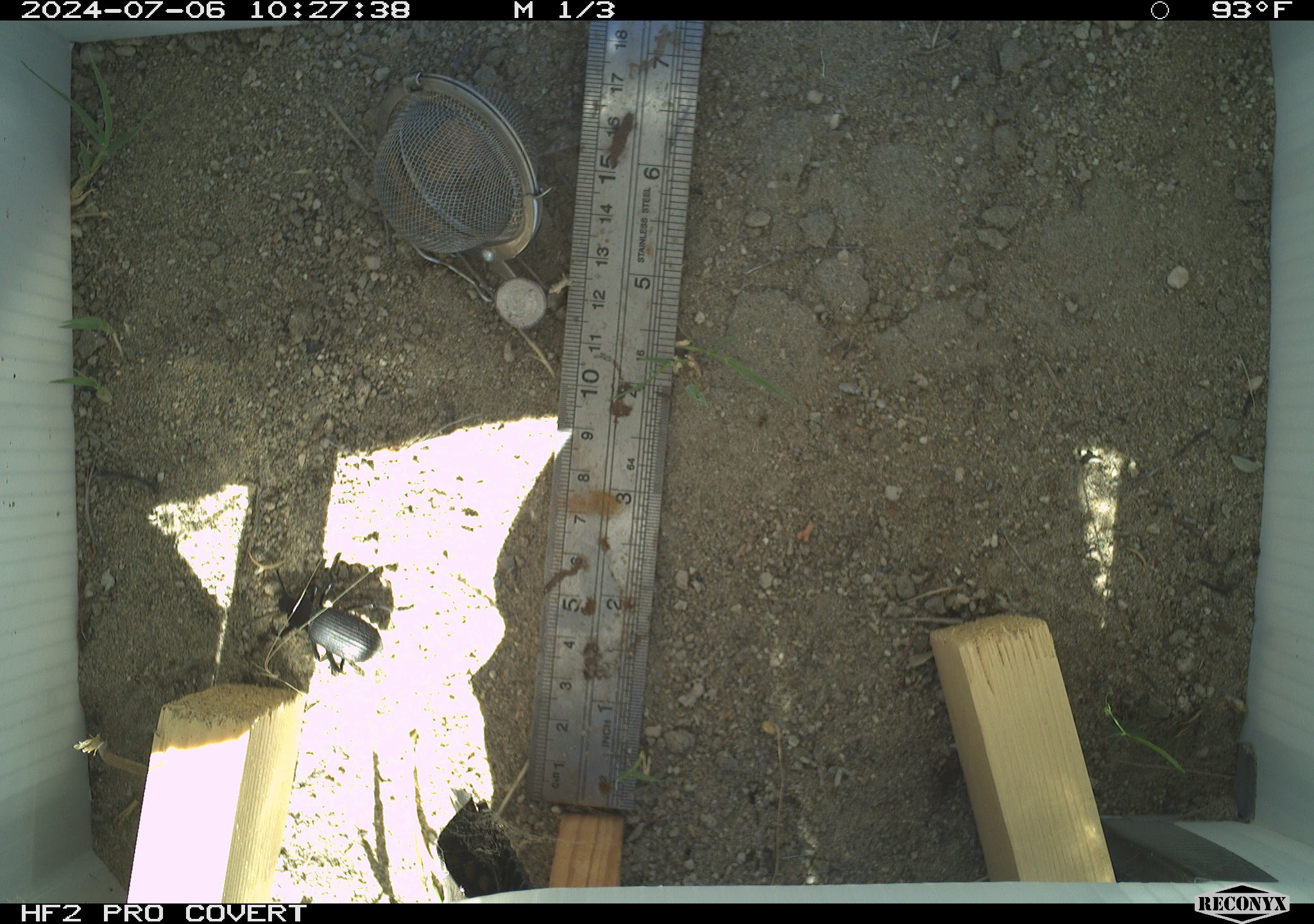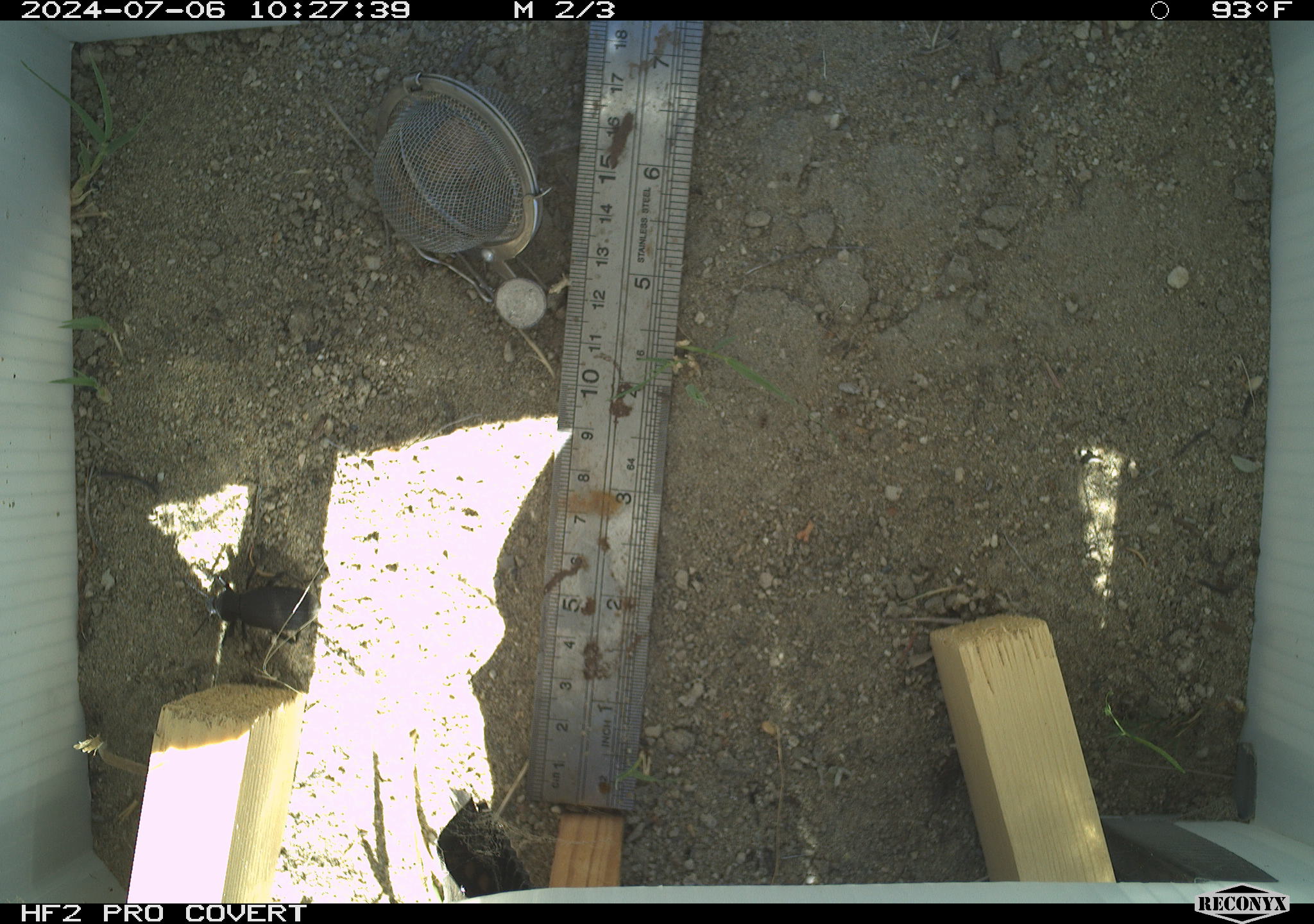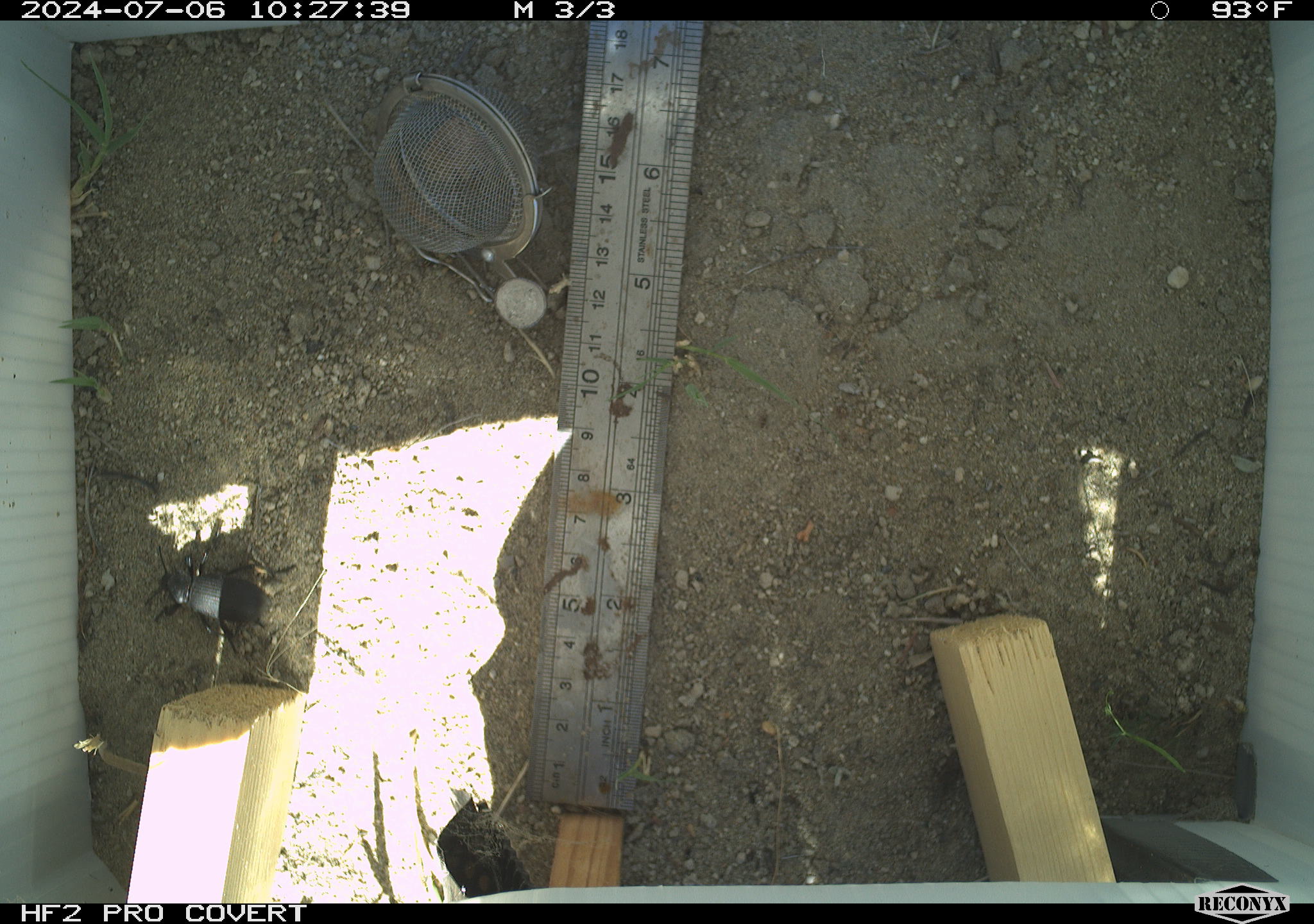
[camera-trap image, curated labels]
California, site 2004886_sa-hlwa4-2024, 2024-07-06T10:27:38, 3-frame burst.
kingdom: Animalia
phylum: Arthropoda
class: Insecta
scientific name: Insecta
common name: insect